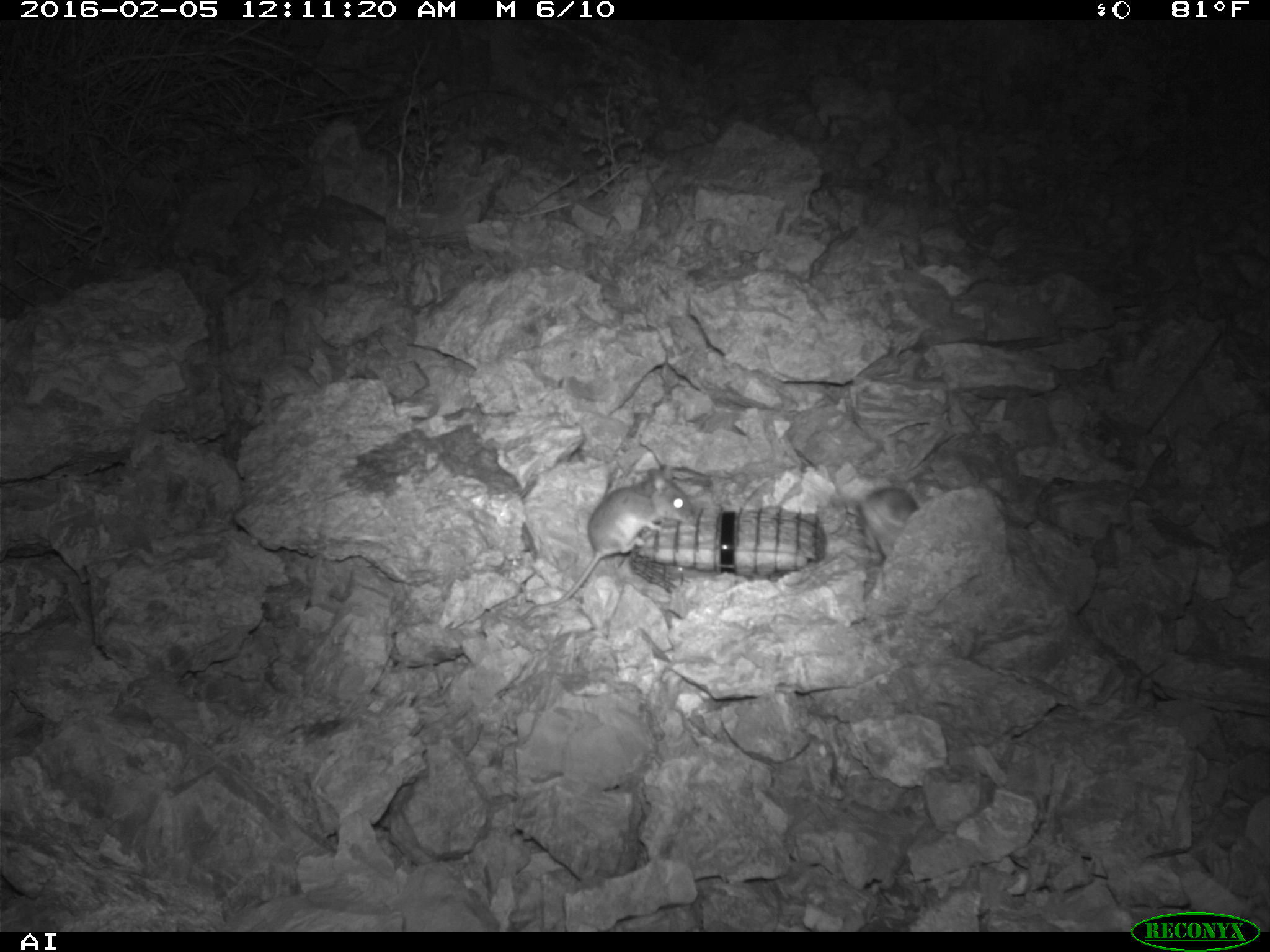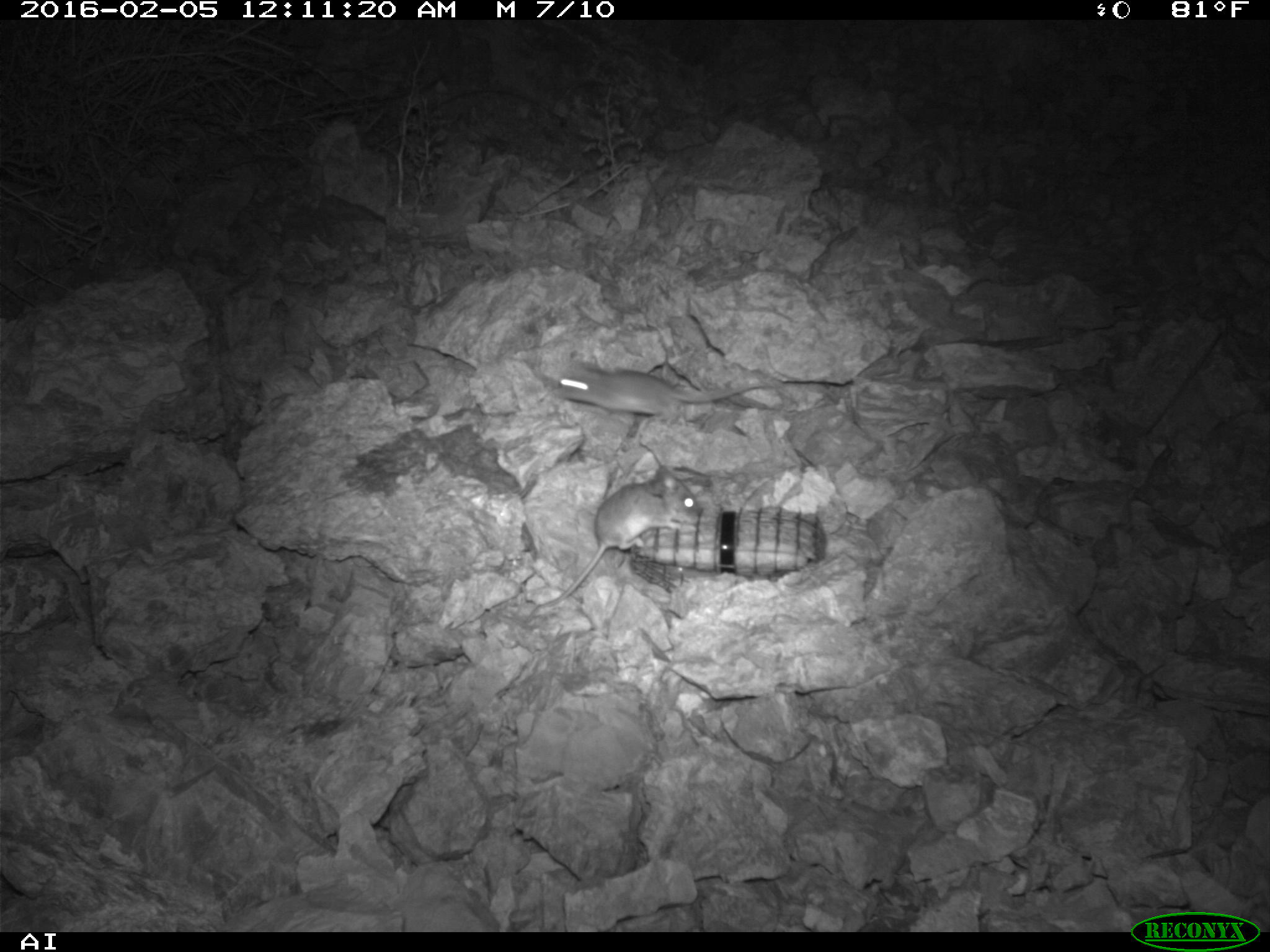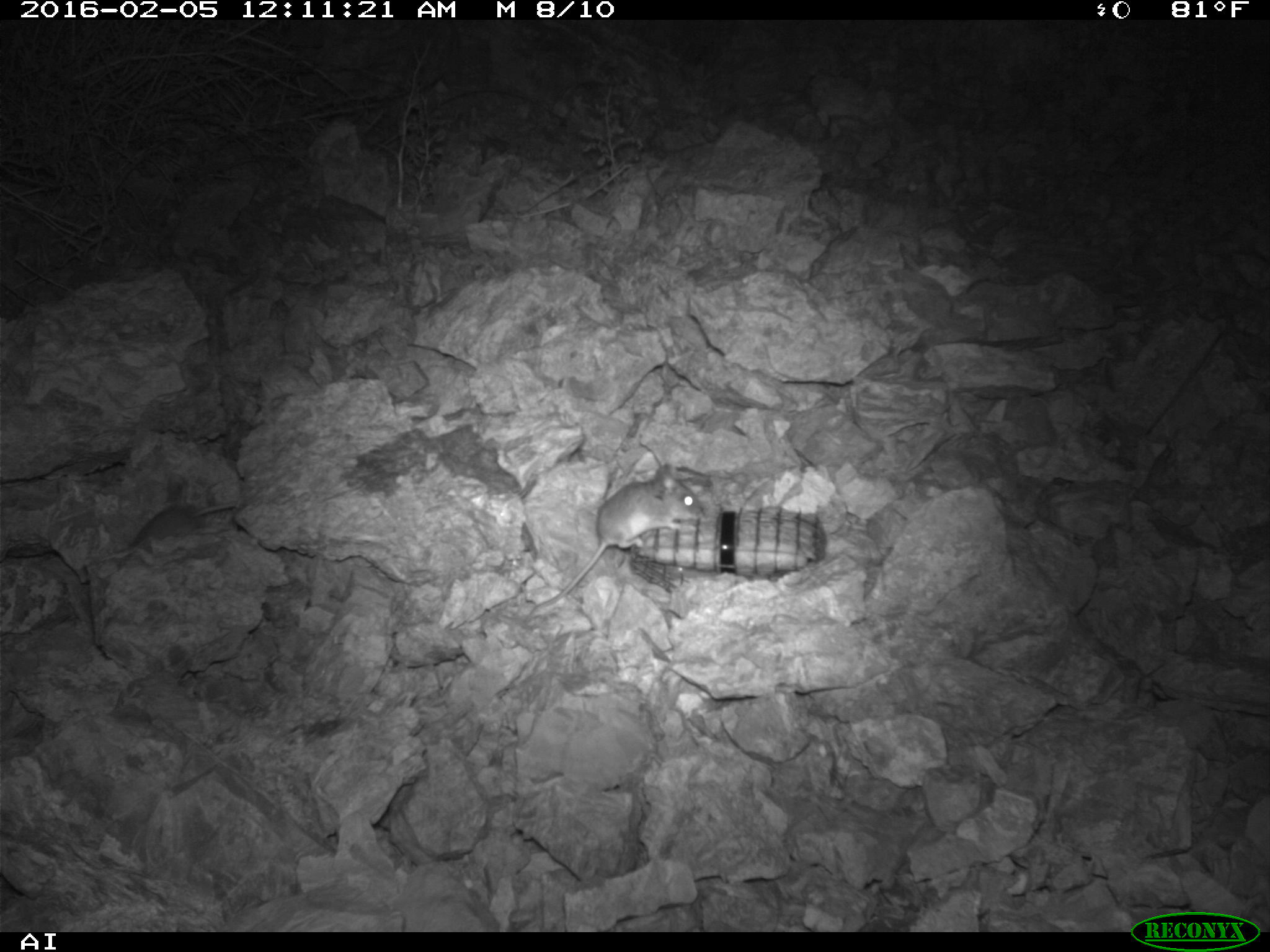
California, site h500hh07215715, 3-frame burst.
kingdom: Animalia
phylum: Chordata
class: Mammalia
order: Rodentia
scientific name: Rodentia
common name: rodent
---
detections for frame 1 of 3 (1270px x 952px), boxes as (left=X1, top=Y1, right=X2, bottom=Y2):
rodent: (left=497, top=464, right=693, bottom=622); (left=856, top=485, right=920, bottom=562)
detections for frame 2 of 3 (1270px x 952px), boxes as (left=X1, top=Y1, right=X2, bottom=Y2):
rodent: (left=524, top=465, right=701, bottom=625); (left=553, top=359, right=773, bottom=416)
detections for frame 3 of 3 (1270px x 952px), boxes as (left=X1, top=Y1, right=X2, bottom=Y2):
rodent: (left=521, top=462, right=704, bottom=622)